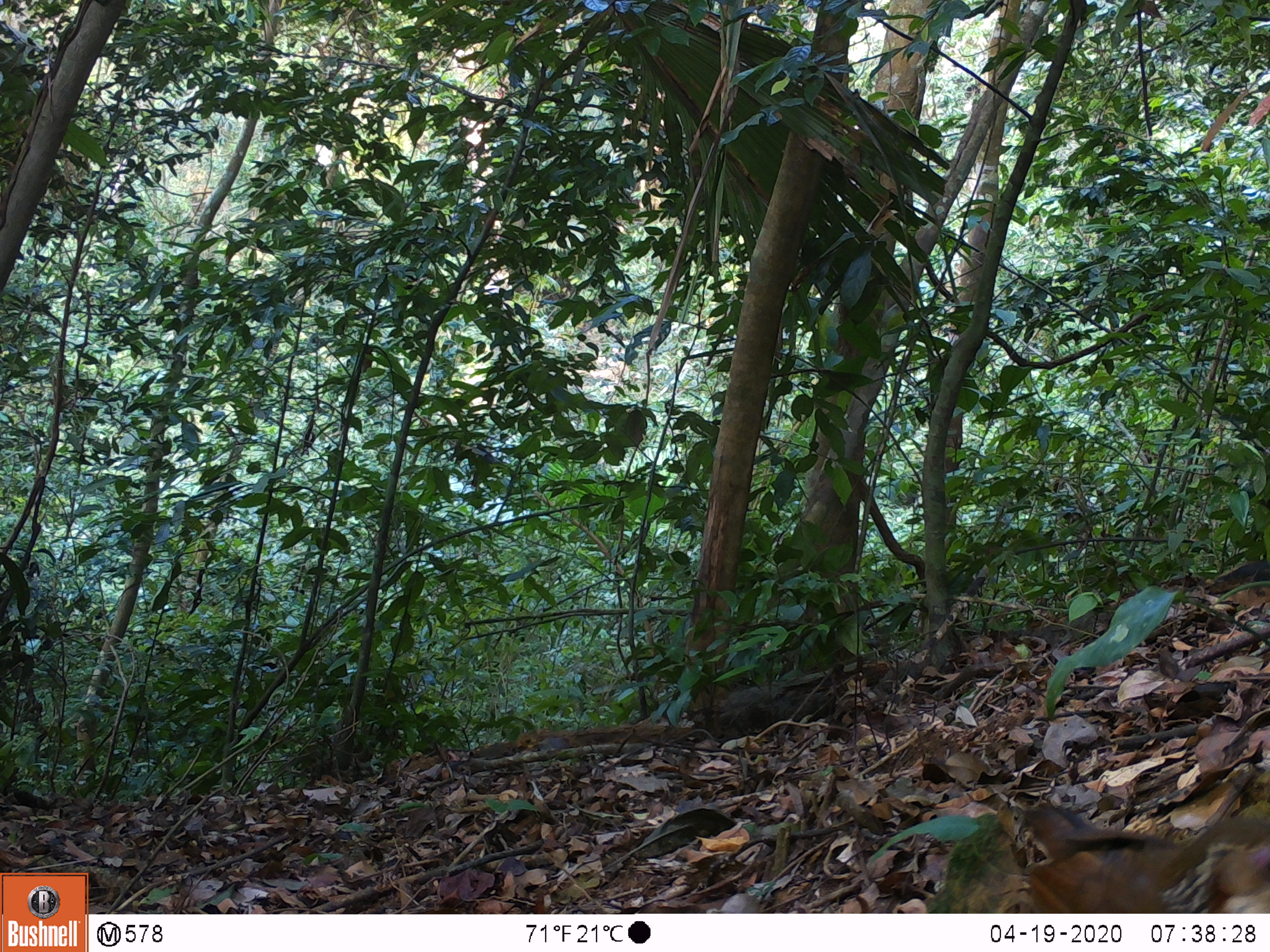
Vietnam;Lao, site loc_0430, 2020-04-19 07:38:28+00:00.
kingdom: Animalia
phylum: Chordata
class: Aves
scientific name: Aves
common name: bird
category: unidentified bird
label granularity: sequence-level